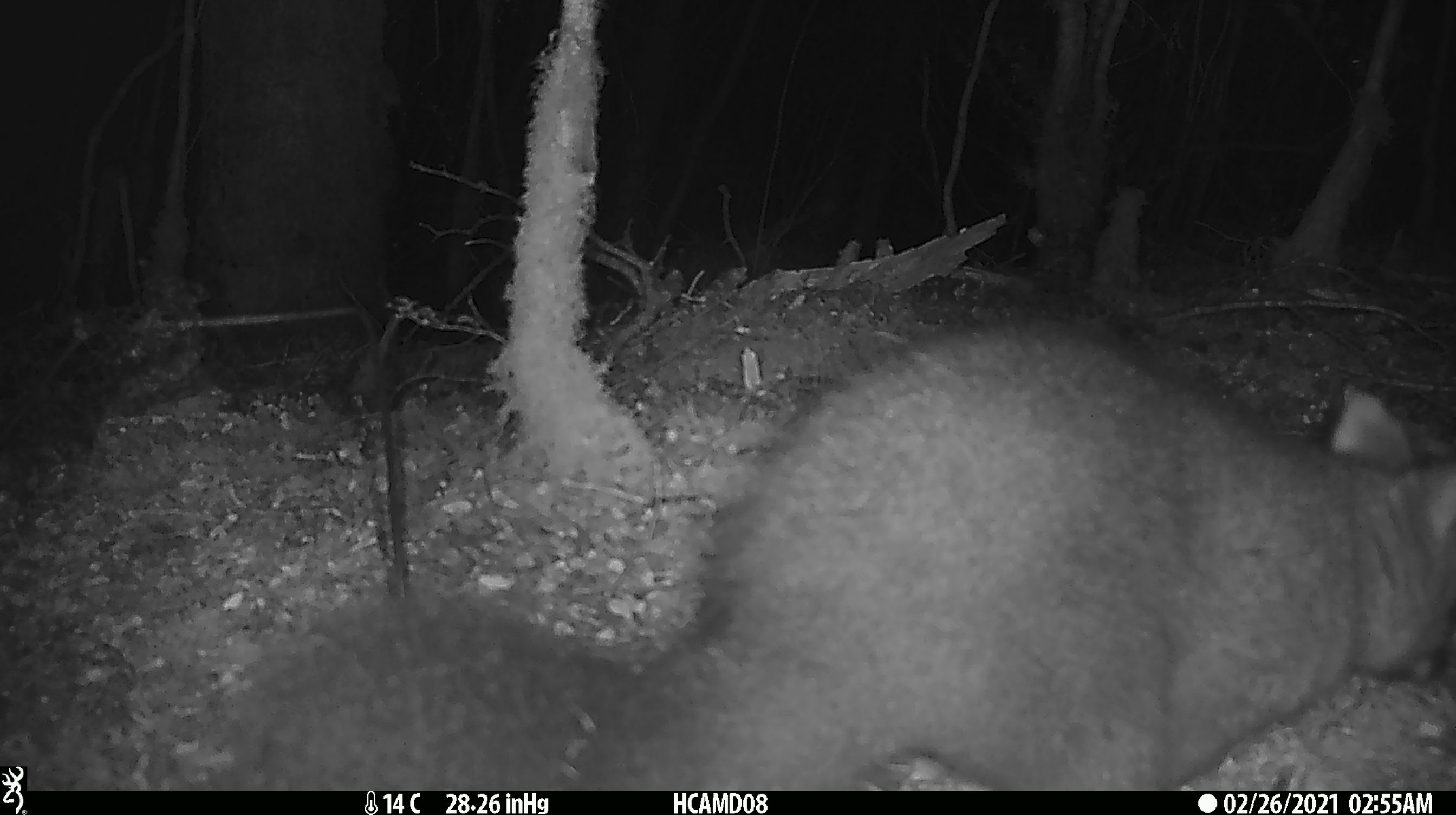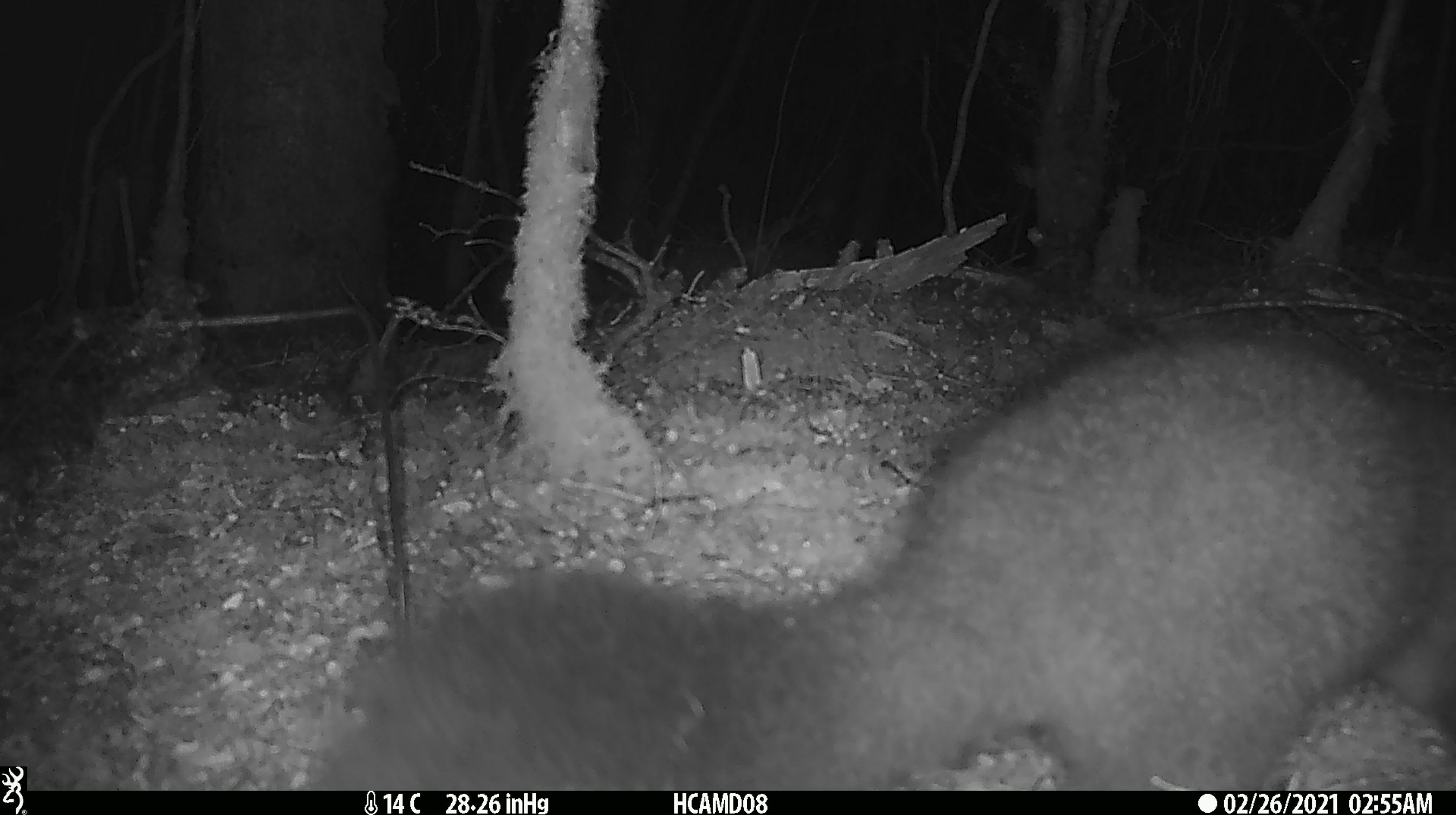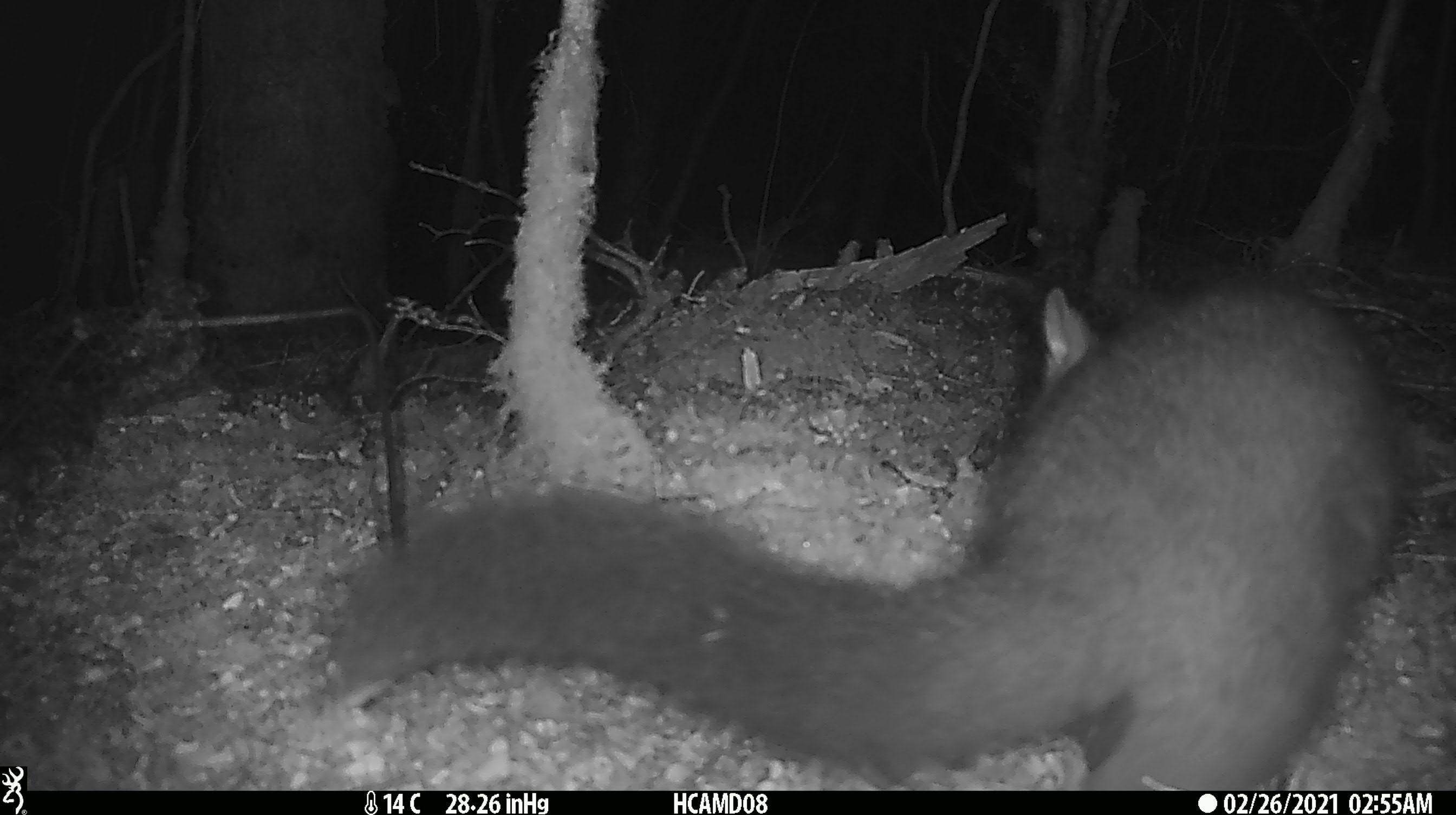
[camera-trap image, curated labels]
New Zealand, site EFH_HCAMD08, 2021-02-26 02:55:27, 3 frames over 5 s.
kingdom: Animalia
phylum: Chordata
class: Mammalia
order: Diprotodontia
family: Phalangeridae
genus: Trichosurus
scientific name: Trichosurus vulpecula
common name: common brushtail possum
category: possum